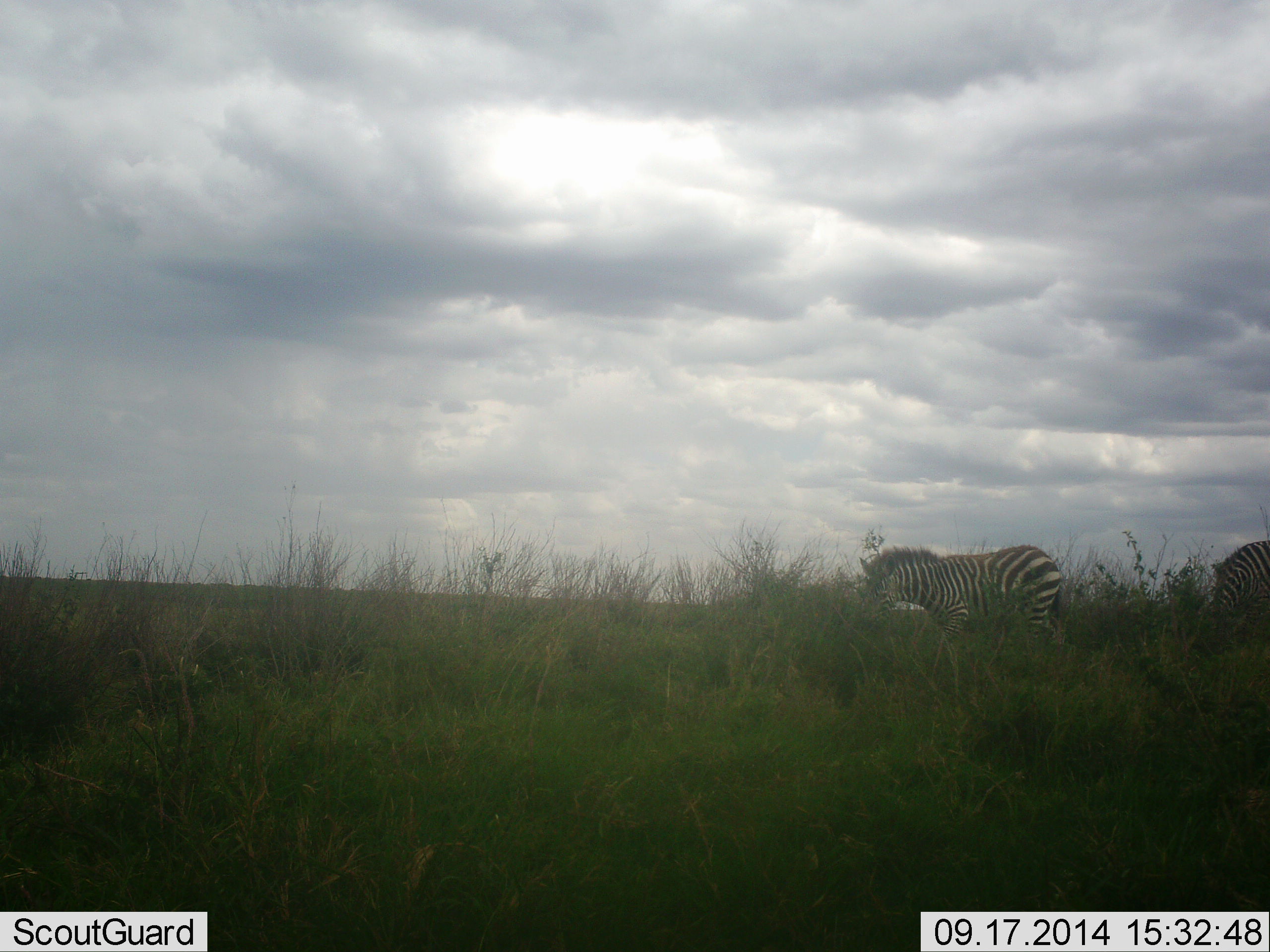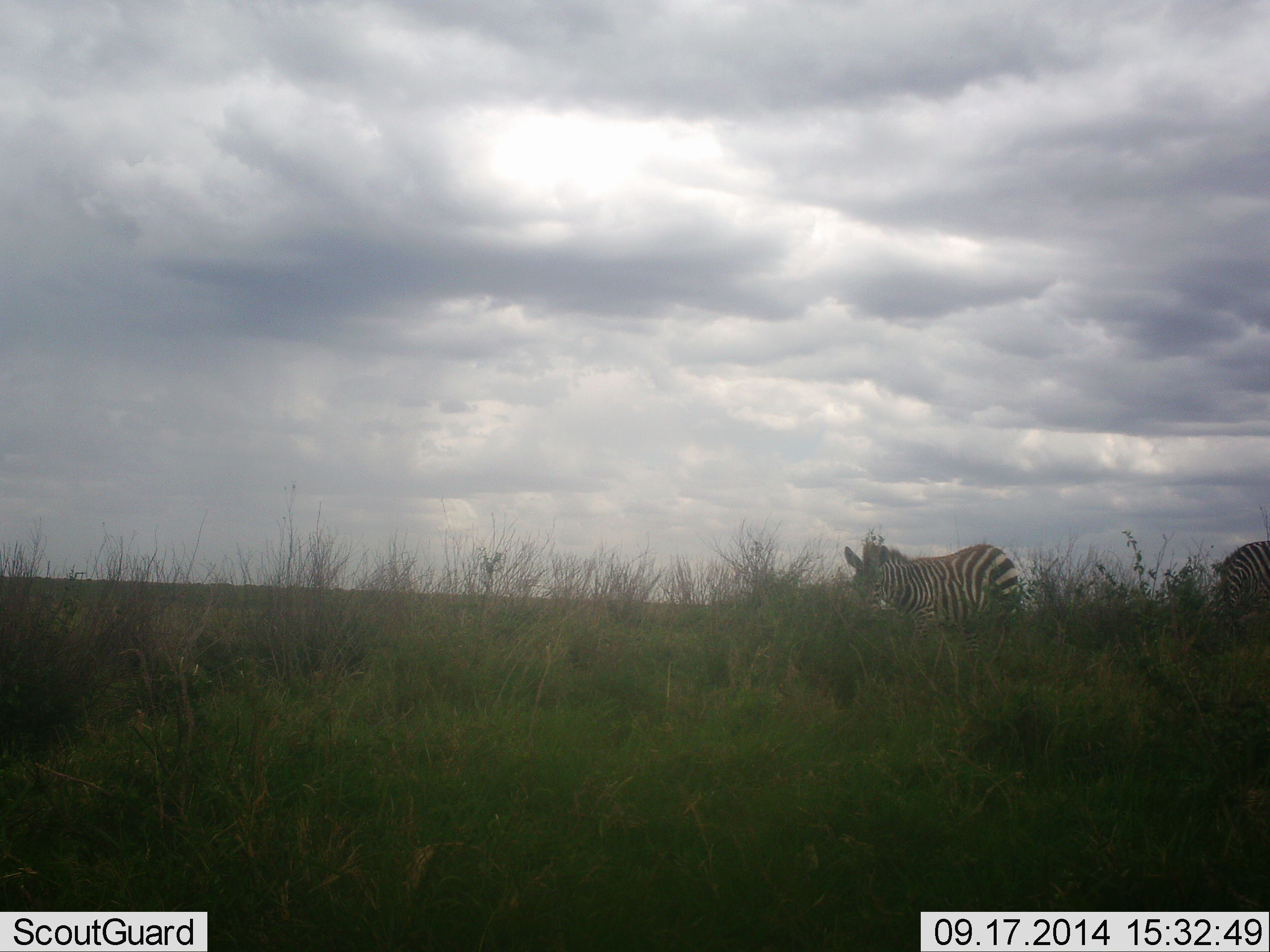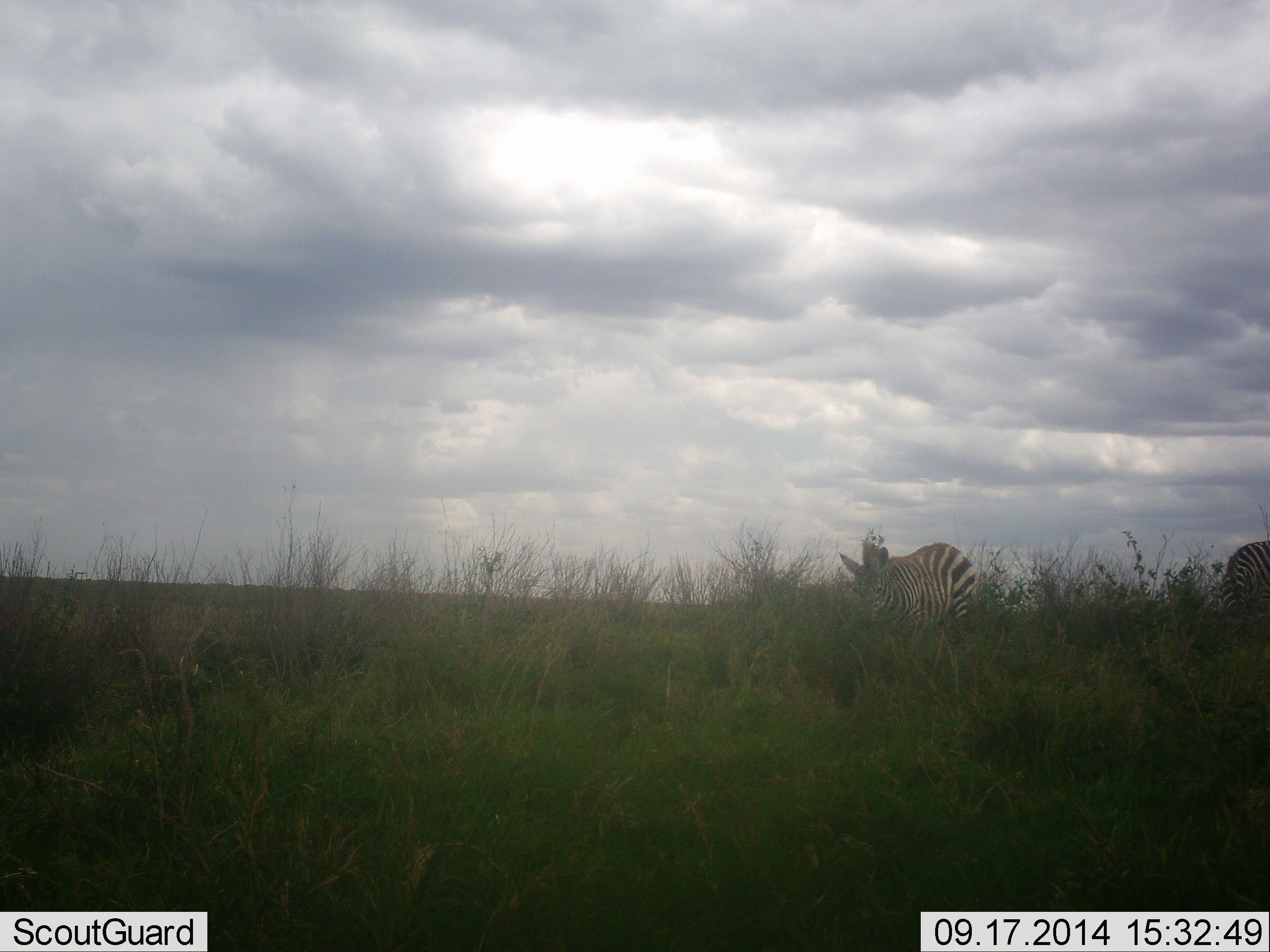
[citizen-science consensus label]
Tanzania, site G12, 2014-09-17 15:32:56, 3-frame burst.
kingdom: Animalia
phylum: Chordata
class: Mammalia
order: Perissodactyla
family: Equidae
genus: Equus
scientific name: Equus quagga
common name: plains zebra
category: zebra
Zebra (plains zebra) (Equus quagga), count 2. Behavior (volunteer vote fractions): standing 50%, resting 0%, moving 70%, interacting 0%. Young present (vote fraction): 0%. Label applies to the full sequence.